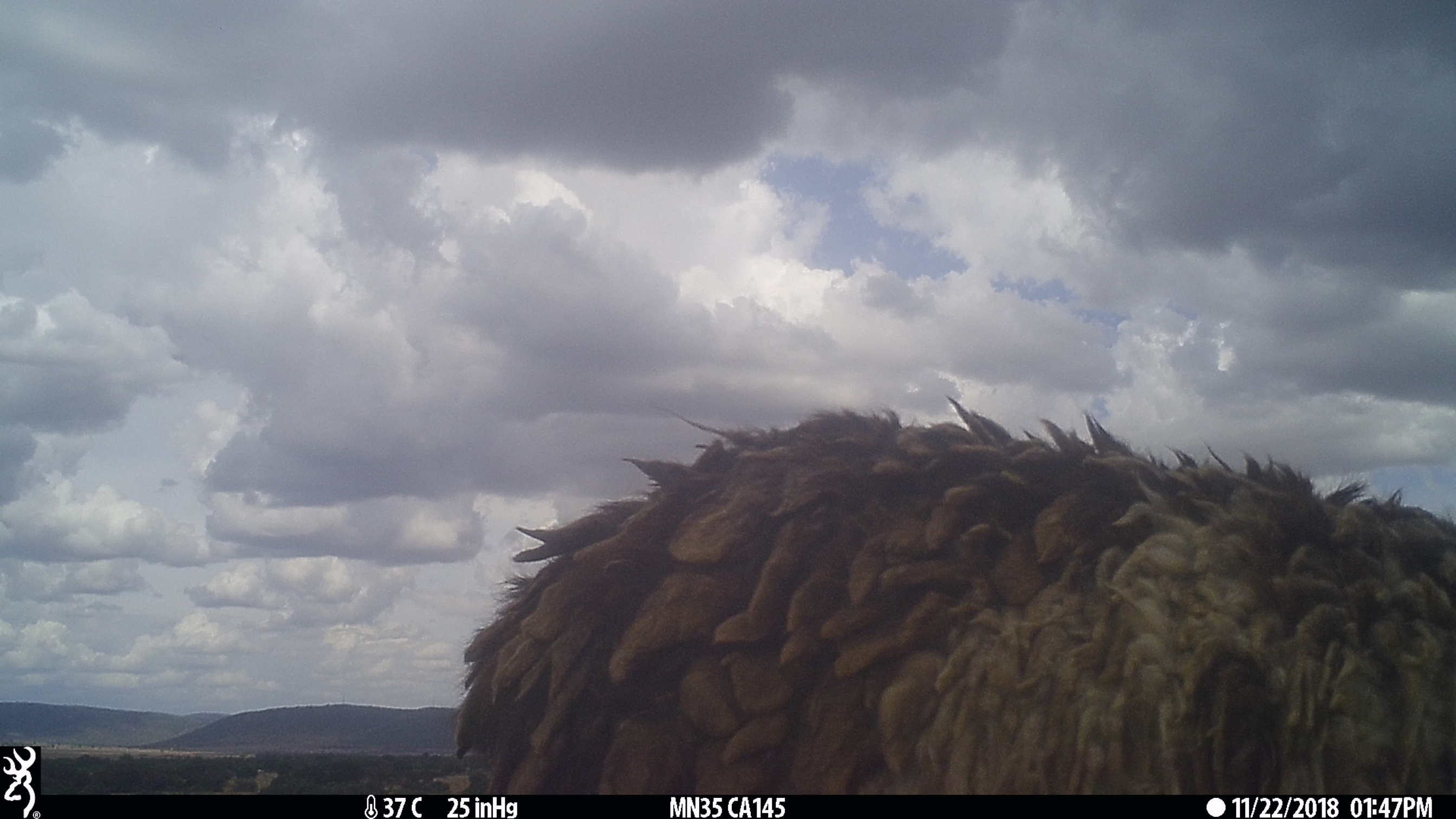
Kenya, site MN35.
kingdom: Animalia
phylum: Chordata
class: Mammalia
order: Artiodactyla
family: Bovidae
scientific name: Bovidae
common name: sheep or goat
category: shoat